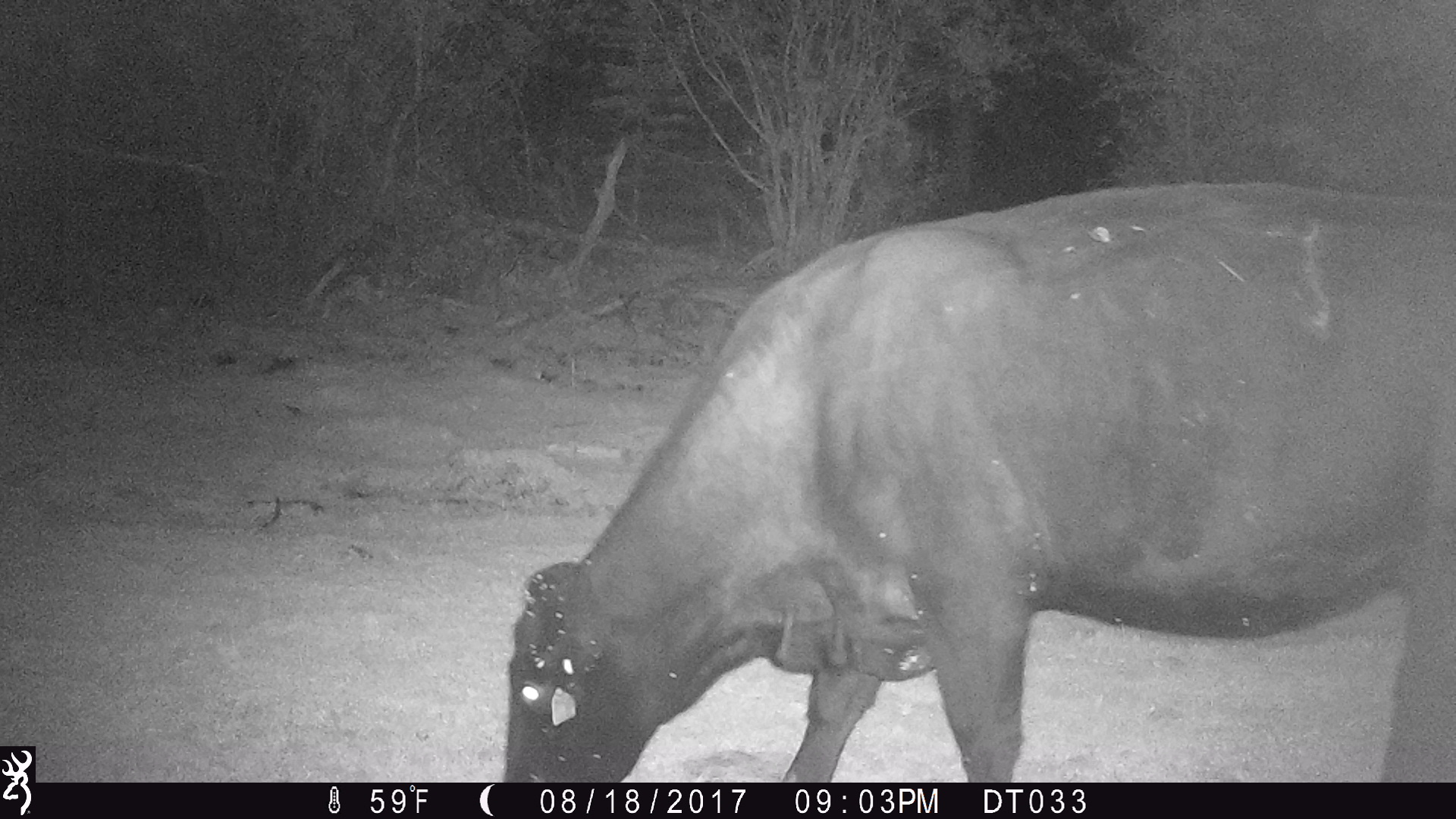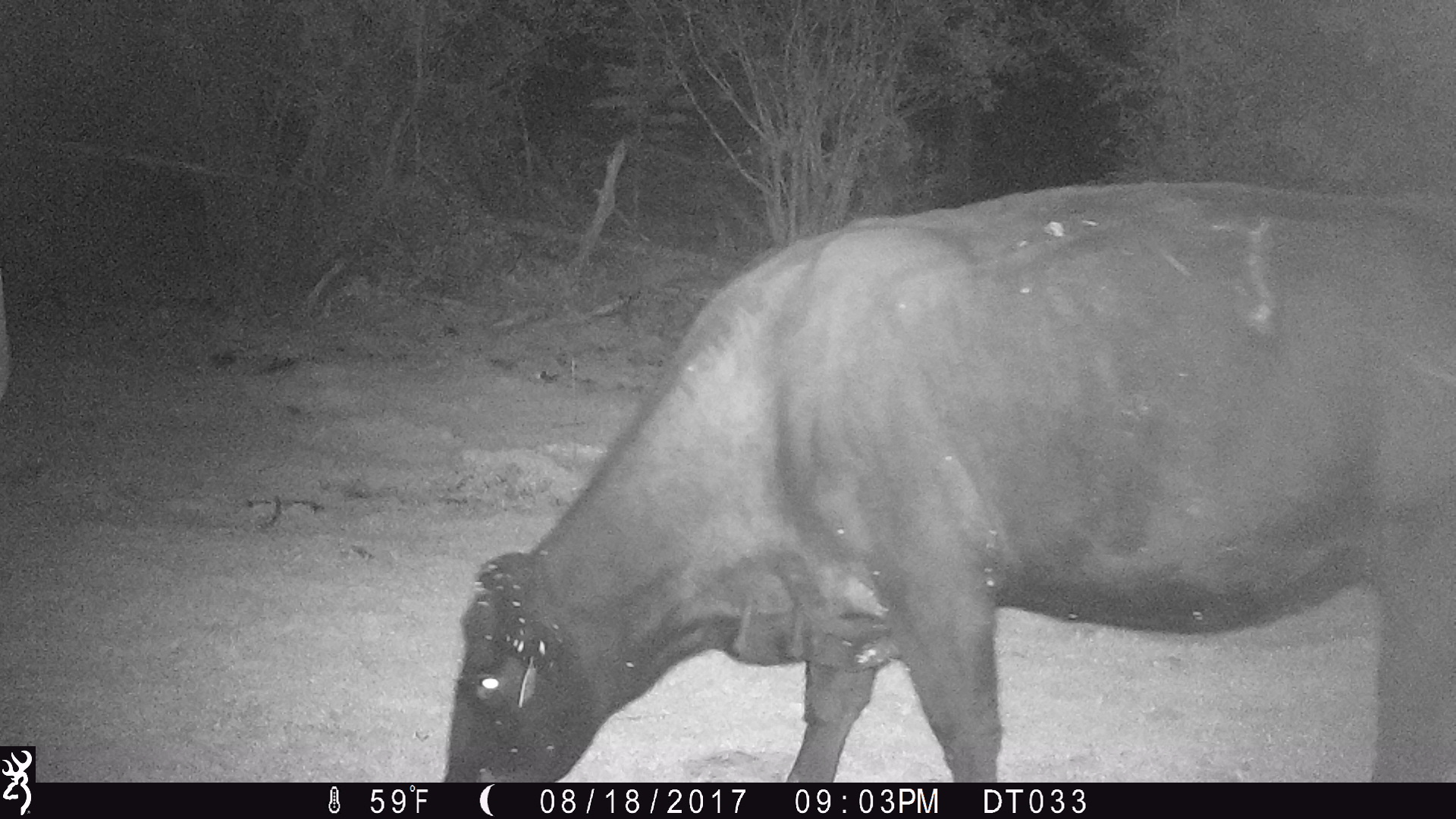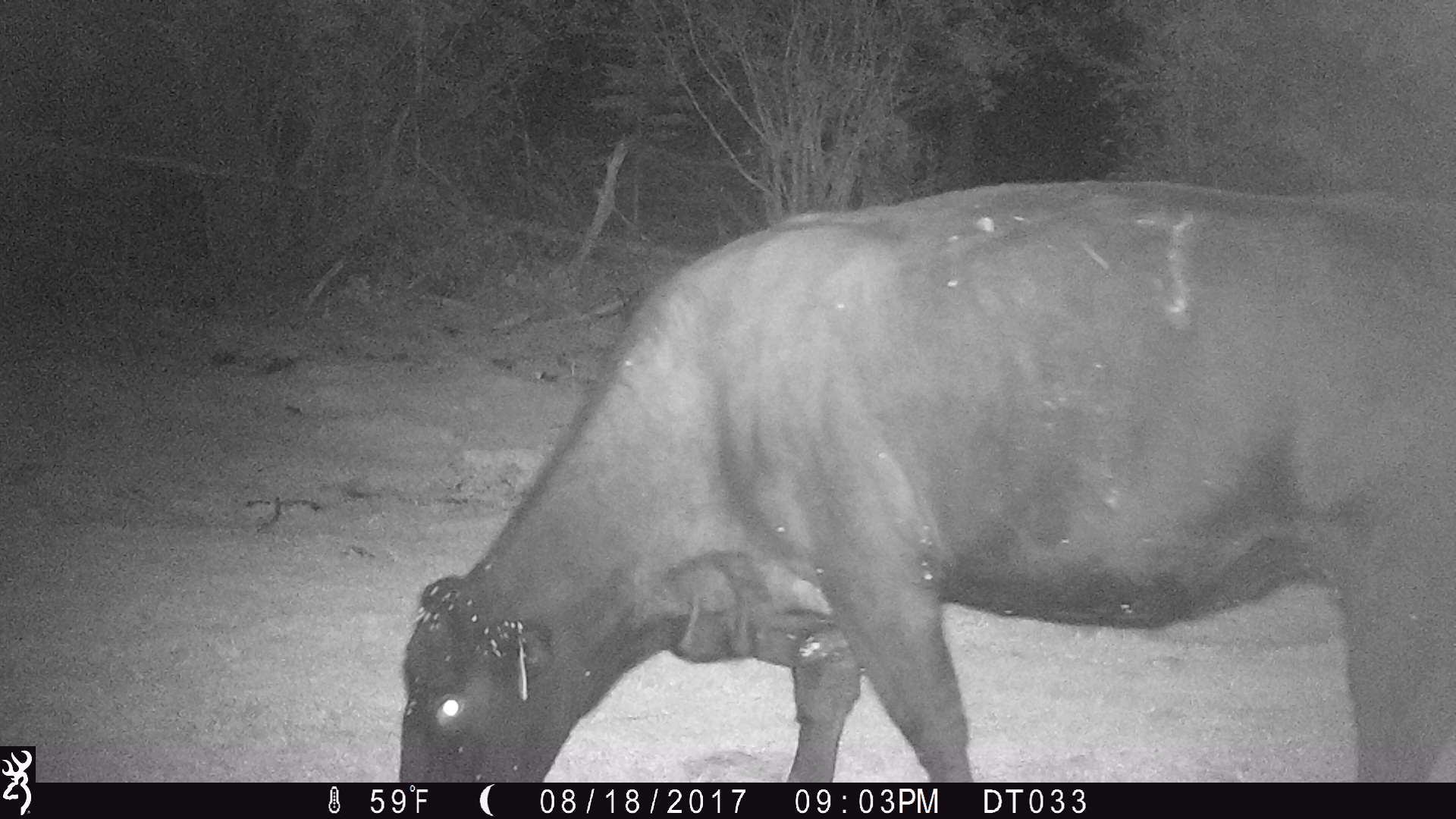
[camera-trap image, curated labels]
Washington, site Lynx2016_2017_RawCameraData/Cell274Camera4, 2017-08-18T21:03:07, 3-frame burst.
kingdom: Animalia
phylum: Chordata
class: Mammalia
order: Artiodactyla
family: Bovidae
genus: Bos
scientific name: Bos taurus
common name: domestic cattle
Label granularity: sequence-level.